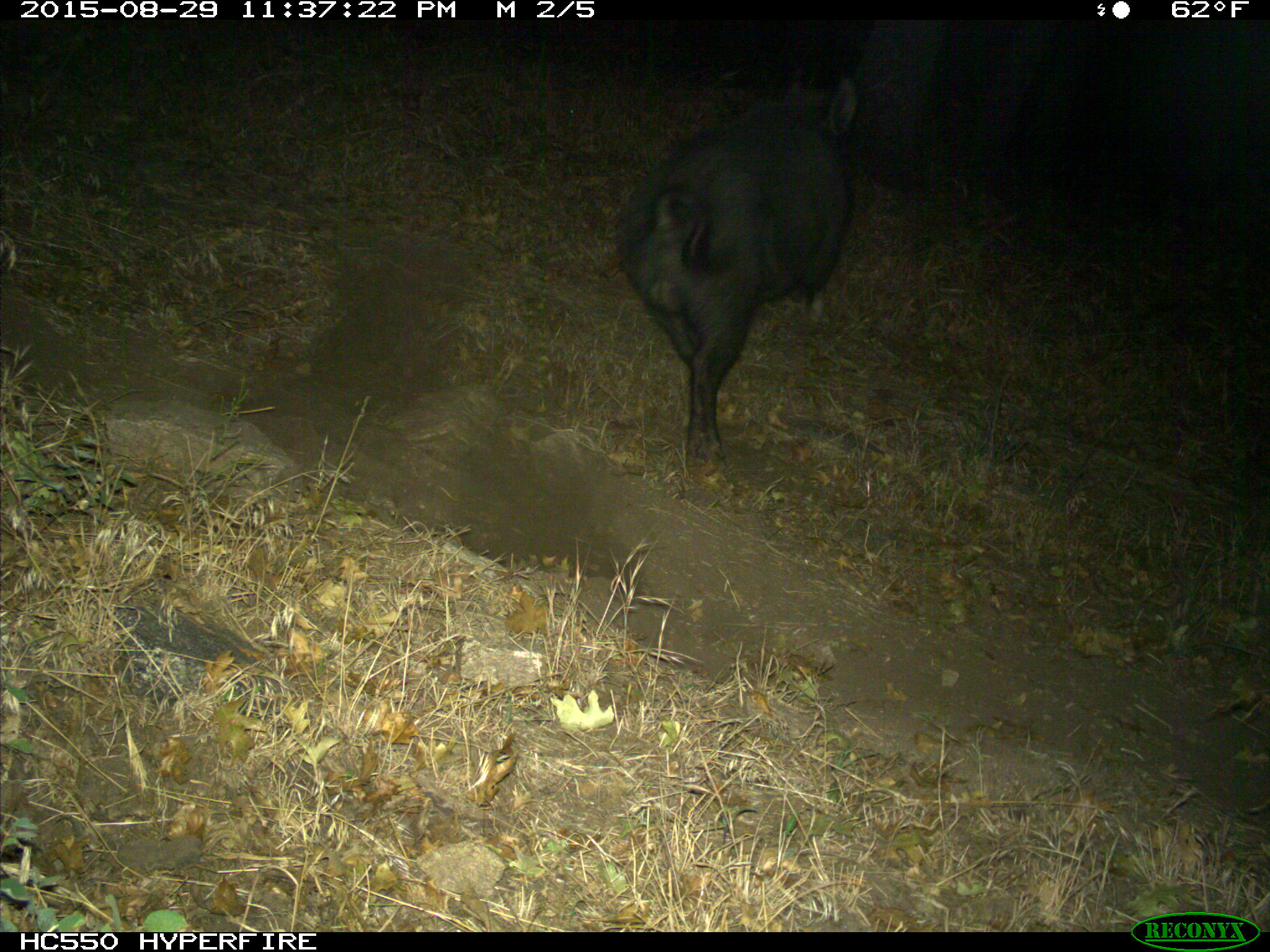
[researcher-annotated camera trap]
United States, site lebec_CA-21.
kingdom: Animalia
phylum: Chordata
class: Mammalia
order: Artiodactyla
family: Suidae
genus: Sus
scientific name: Sus scrofa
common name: wild boar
Sus scrofa (wild boar).